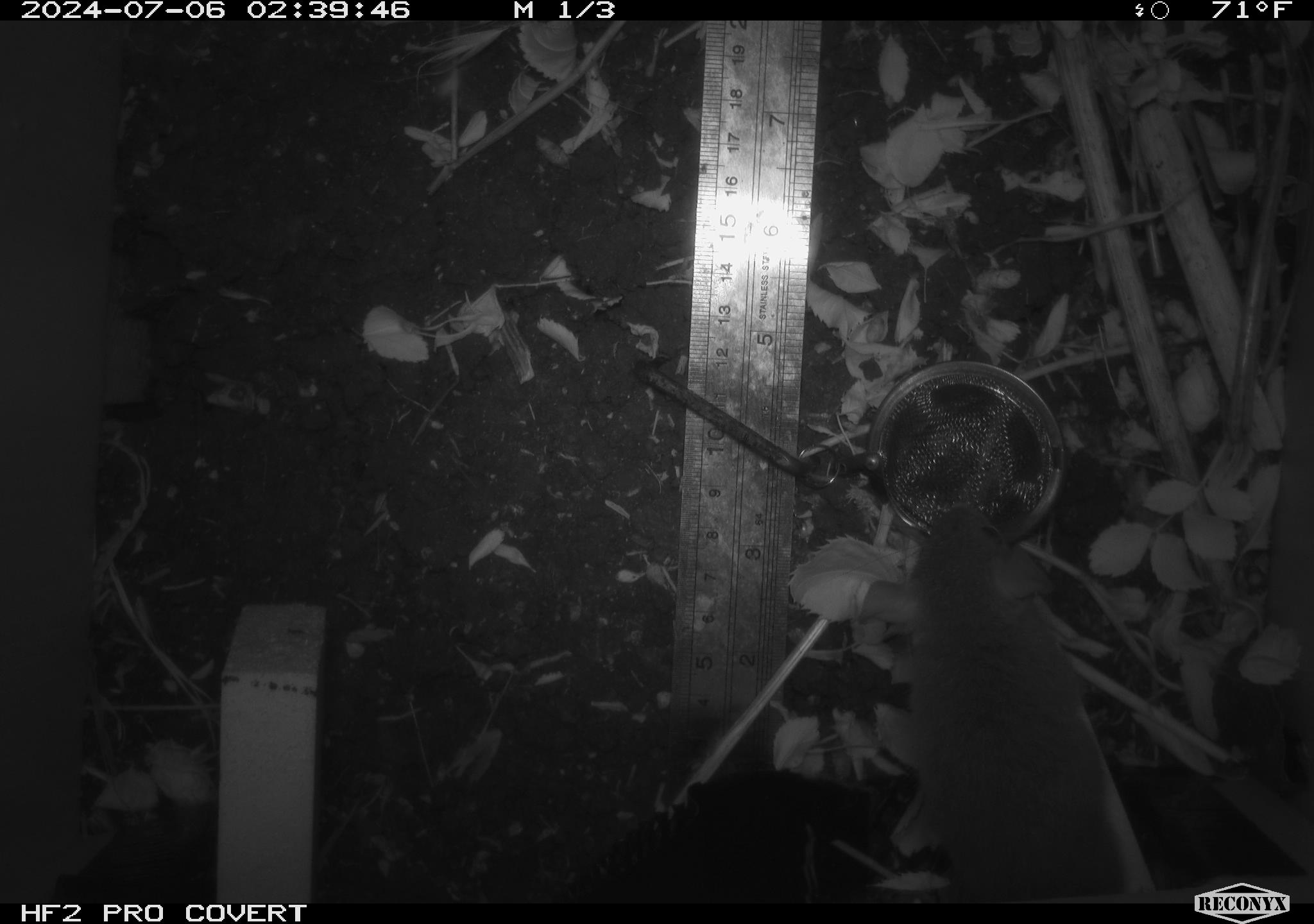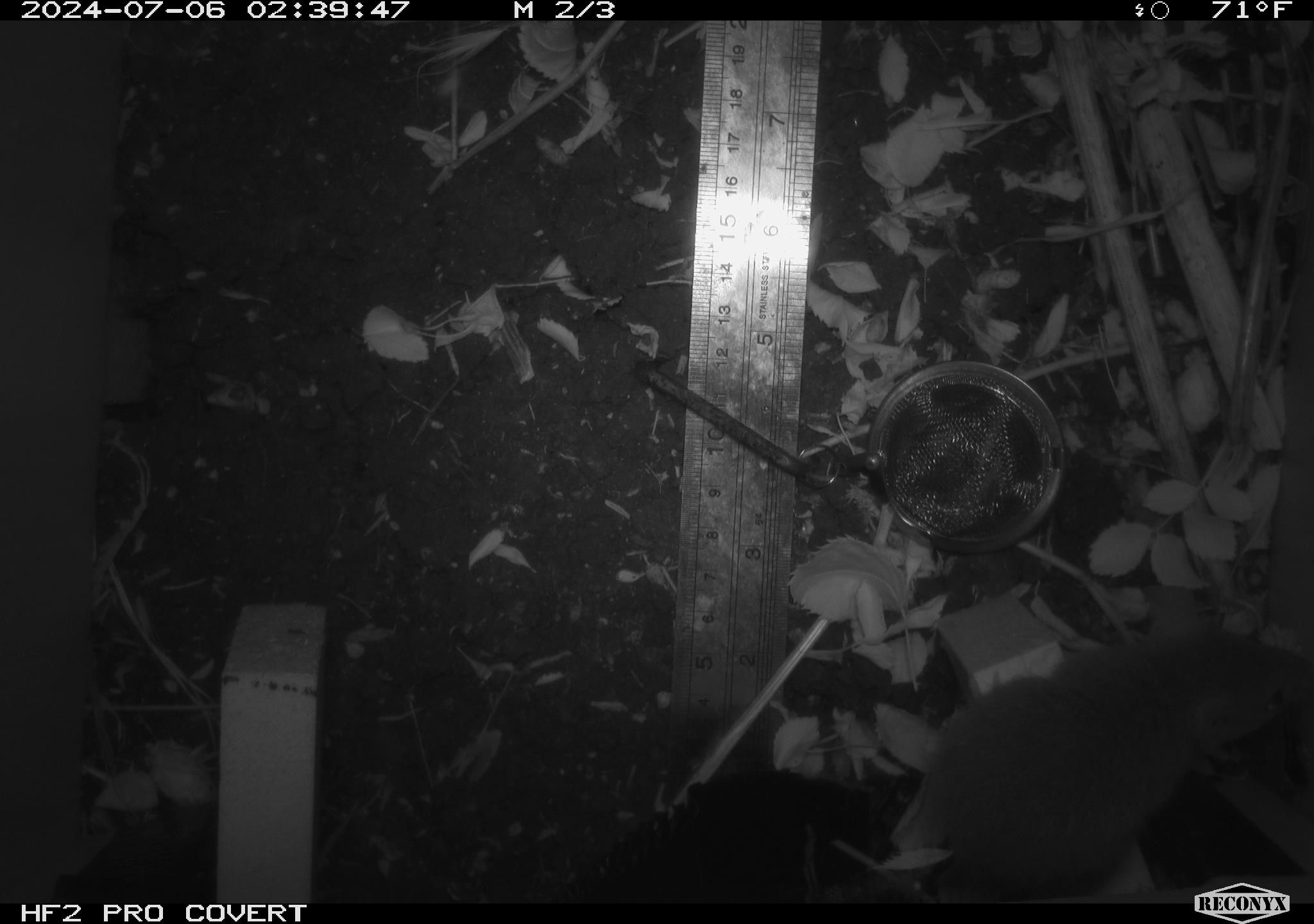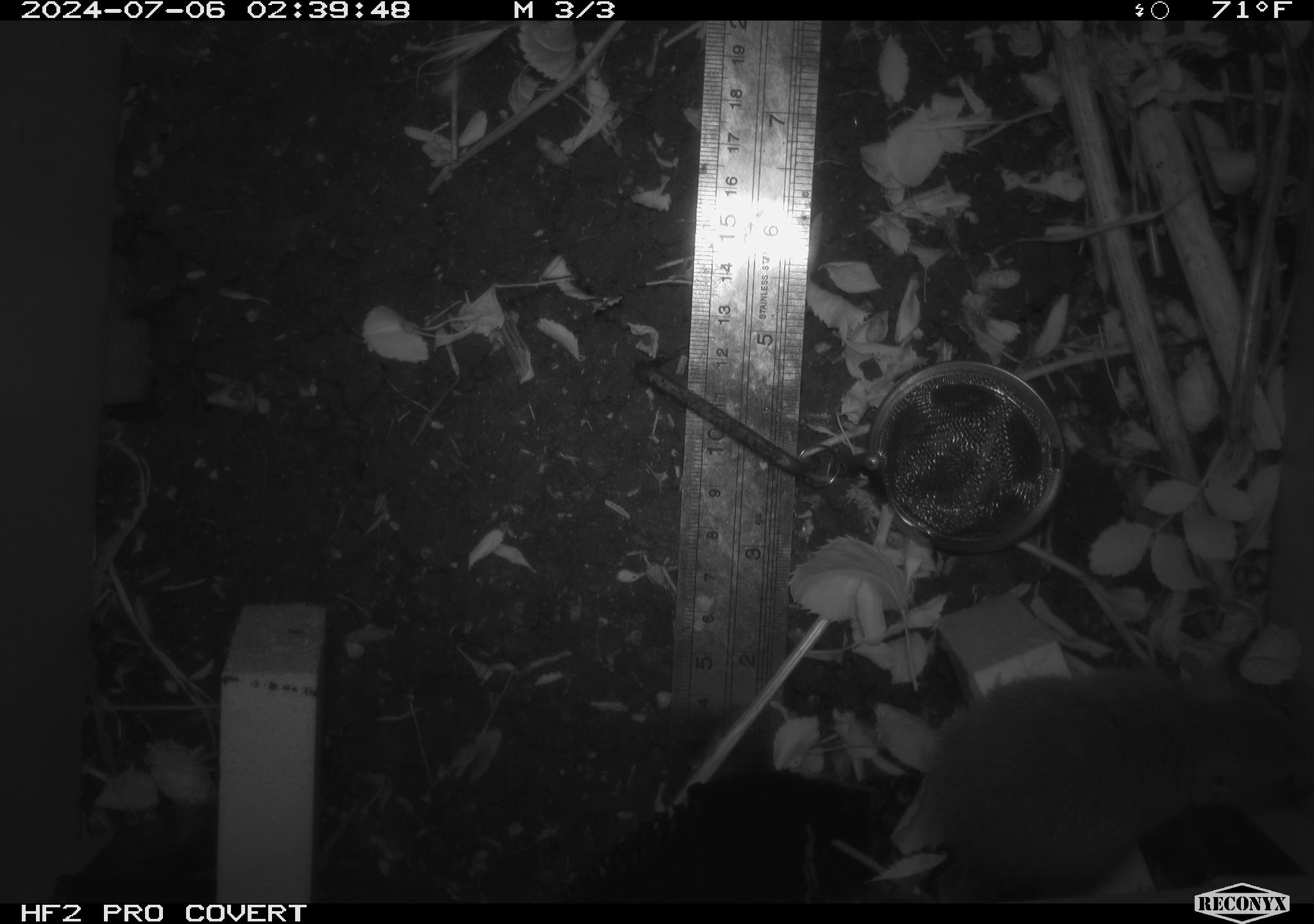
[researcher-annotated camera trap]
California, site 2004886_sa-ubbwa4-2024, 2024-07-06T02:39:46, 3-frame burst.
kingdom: Animalia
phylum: Chordata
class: Mammalia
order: Rodentia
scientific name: Rodentia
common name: woodrat or rat or mouse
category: woodrat or rat or mouse species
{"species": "woodrat or rat or mouse species (woodrat or rat or mouse) (Rodentia)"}